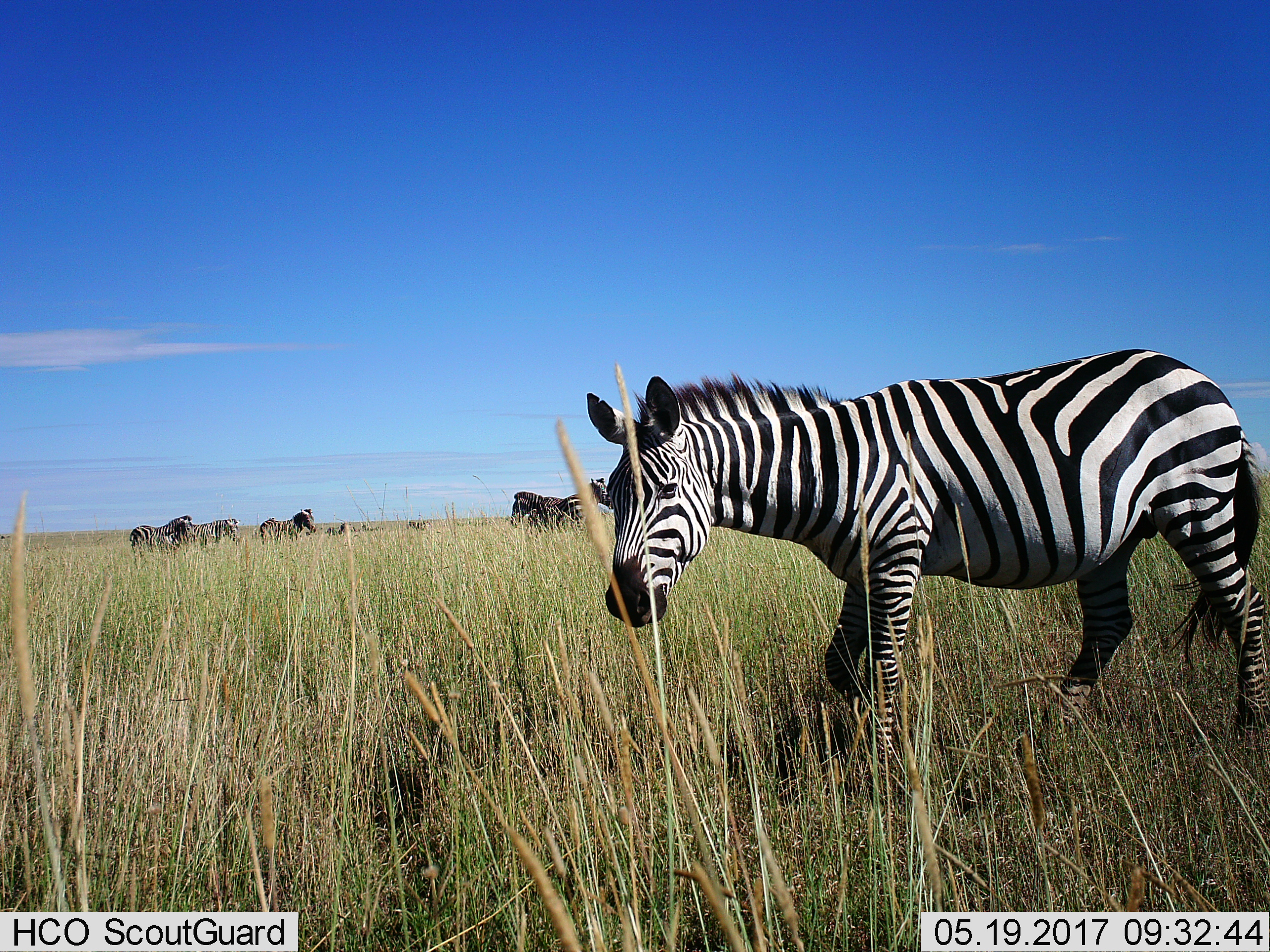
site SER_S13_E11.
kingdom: Animalia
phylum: Chordata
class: Mammalia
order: Perissodactyla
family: Equidae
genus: Equus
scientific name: Equus quagga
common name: plains zebra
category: zebraplains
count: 10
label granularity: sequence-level